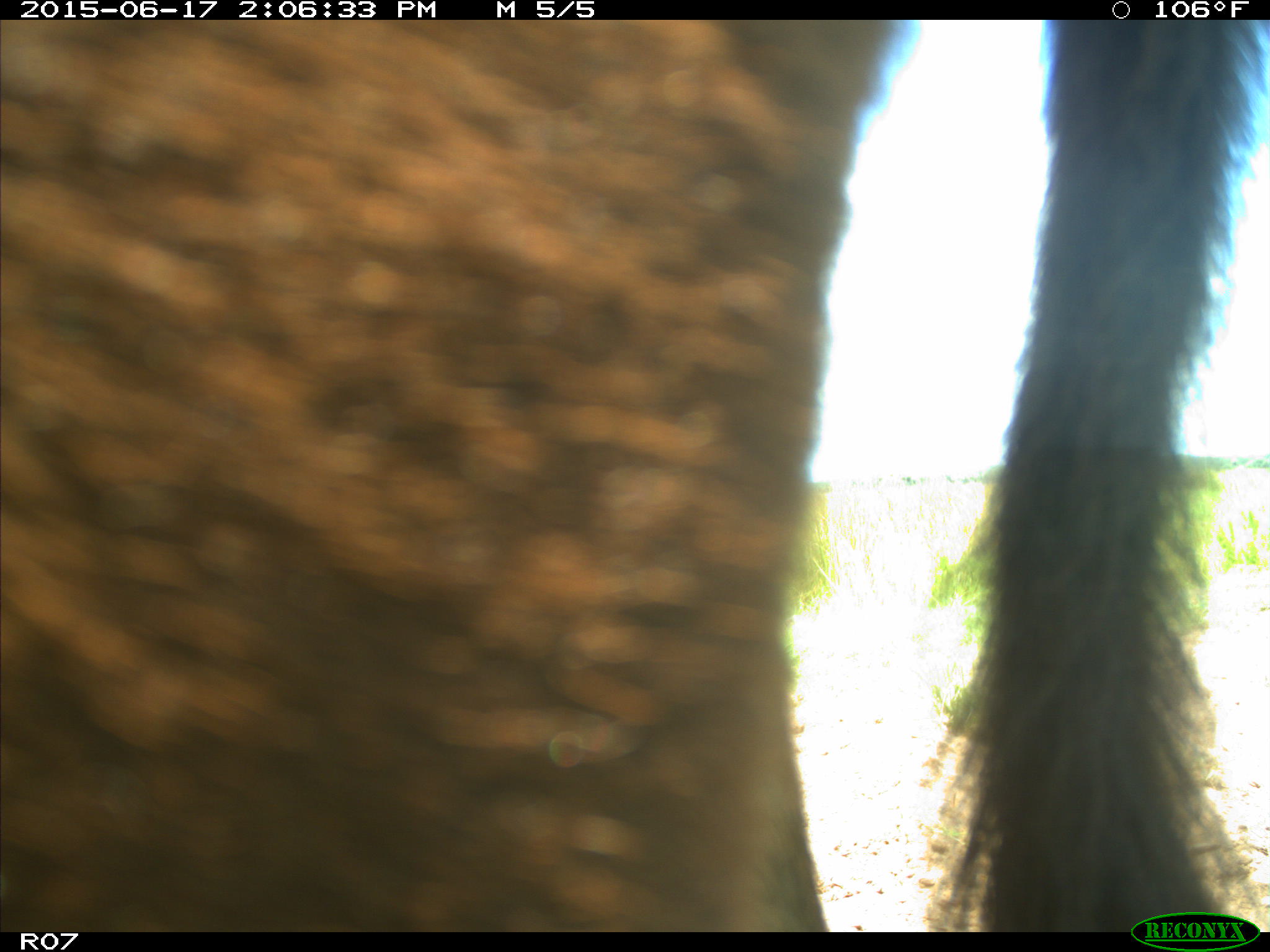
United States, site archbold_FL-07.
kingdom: Animalia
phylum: Chordata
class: Mammalia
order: Artiodactyla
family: Bovidae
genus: Bos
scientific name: Bos taurus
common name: domestic cow